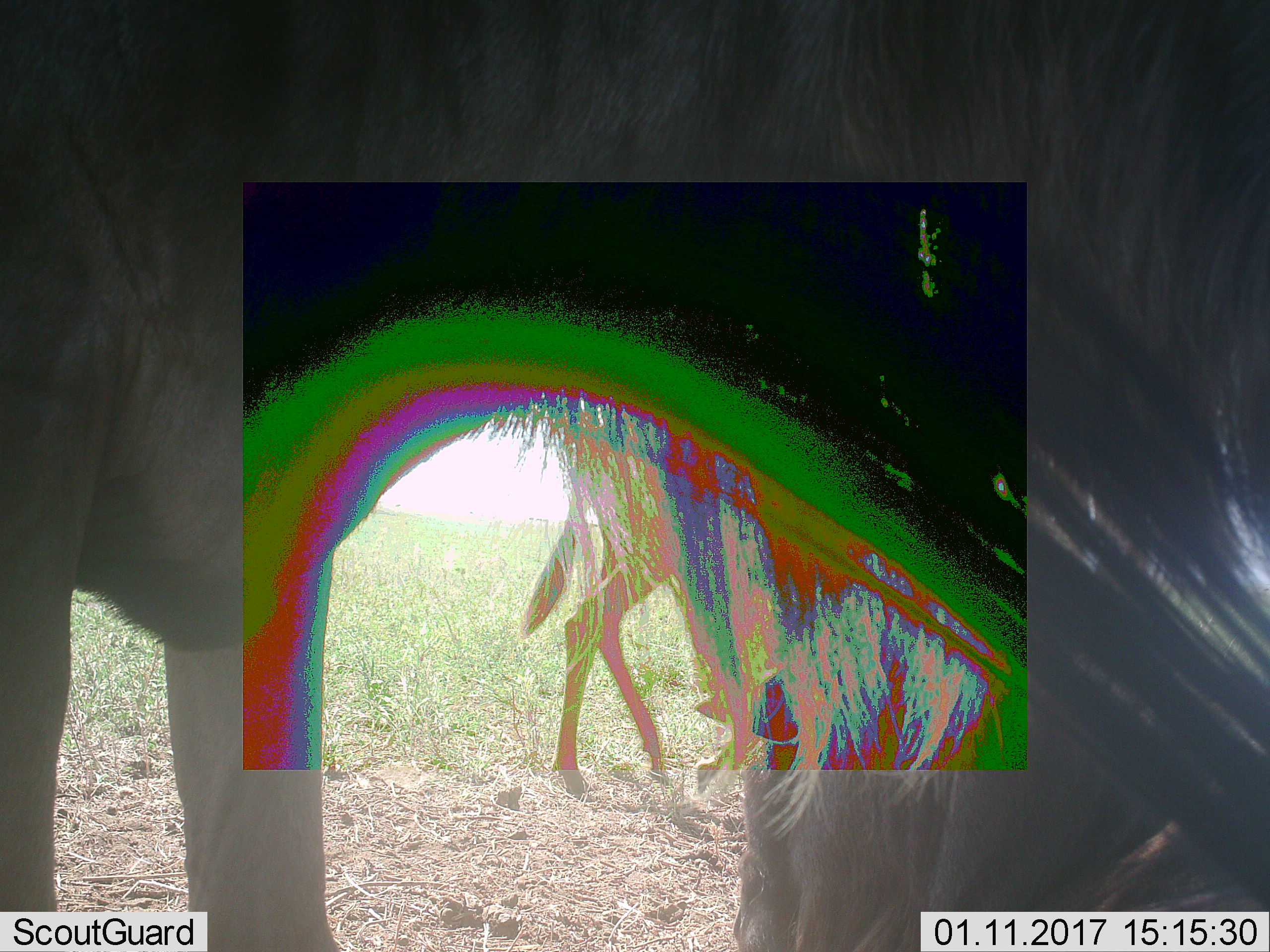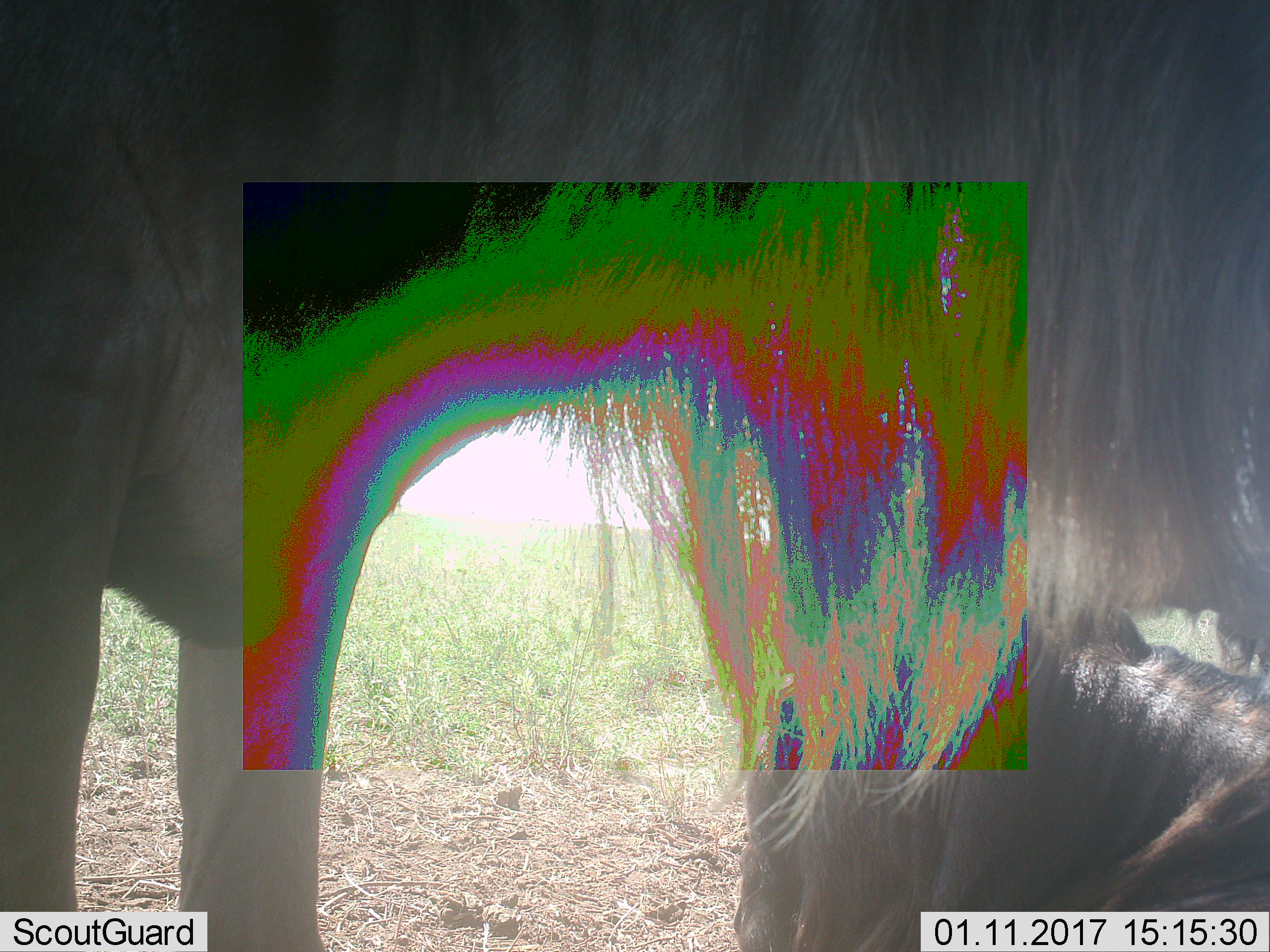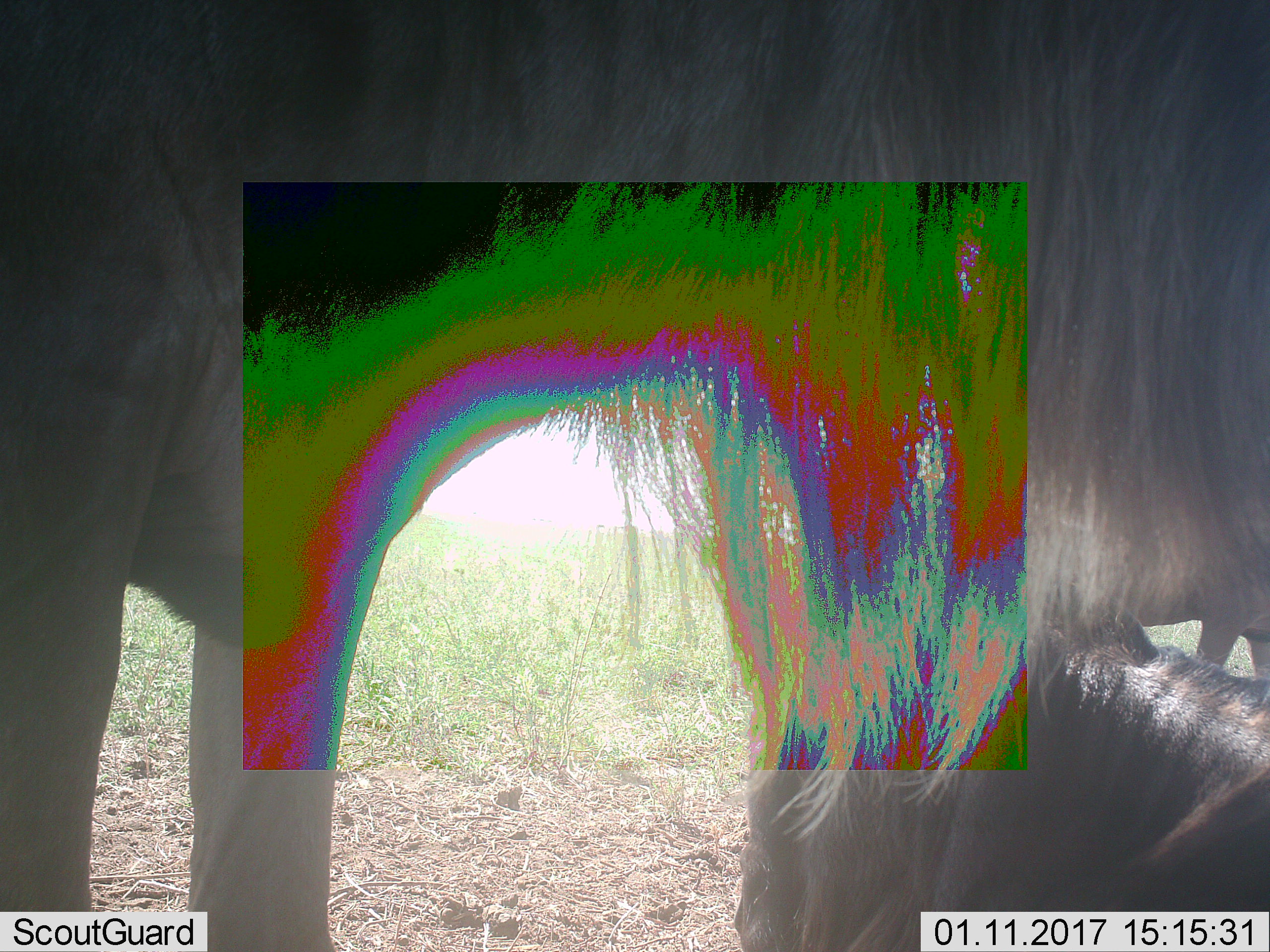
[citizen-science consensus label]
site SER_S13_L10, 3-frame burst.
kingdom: Animalia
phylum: Chordata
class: Mammalia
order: Artiodactyla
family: Bovidae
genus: Connochaetes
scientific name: Connochaetes taurinus taurinus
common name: blue wildebeest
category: wildebeestblue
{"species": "wildebeestblue (blue wildebeest) (Connochaetes taurinus taurinus)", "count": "3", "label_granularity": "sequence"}